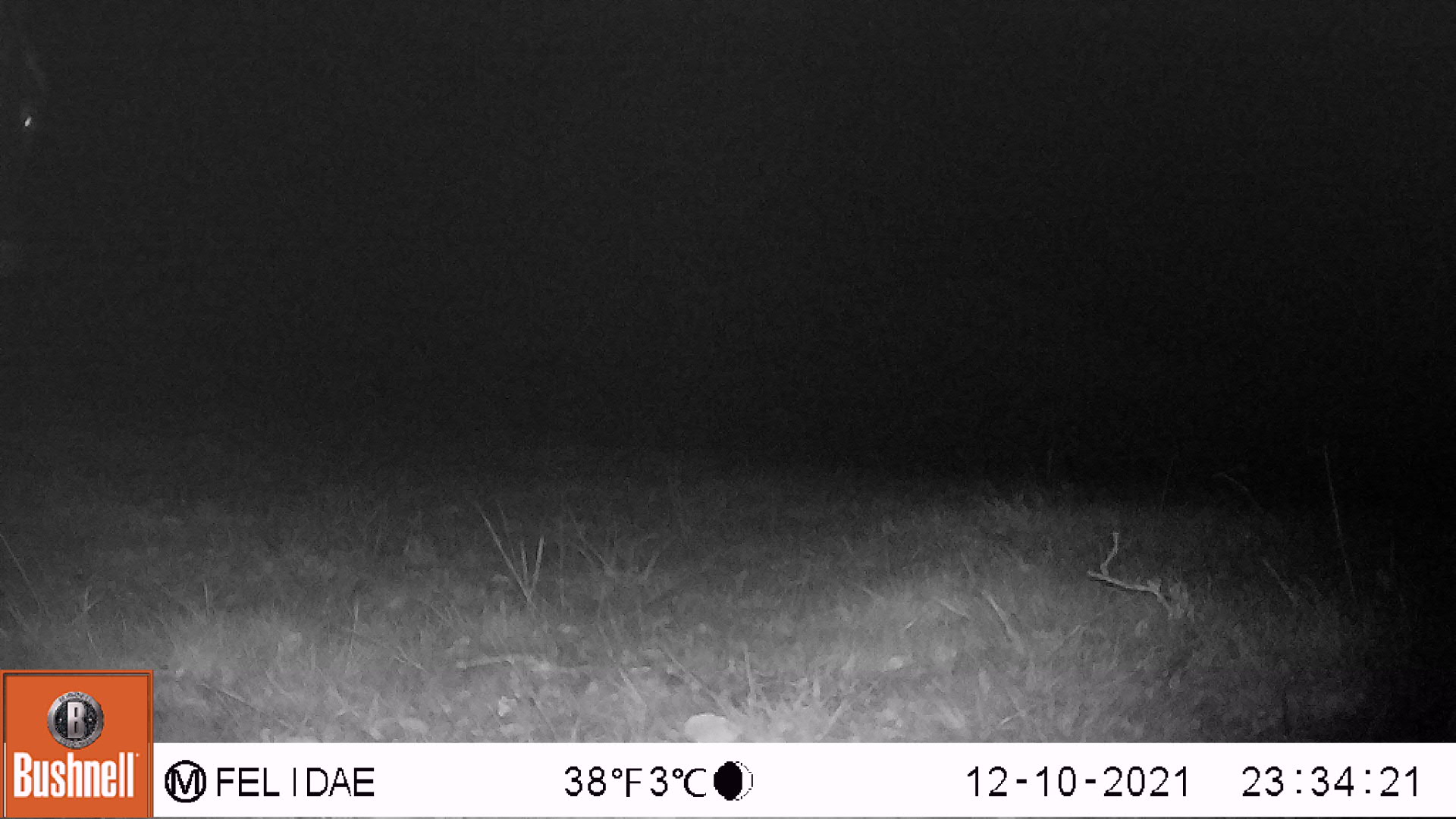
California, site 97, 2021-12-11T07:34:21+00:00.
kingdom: Animalia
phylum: Chordata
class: Mammalia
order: Artiodactyla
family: Bovidae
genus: Bos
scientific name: Bos taurus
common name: domestic cattle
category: cattle